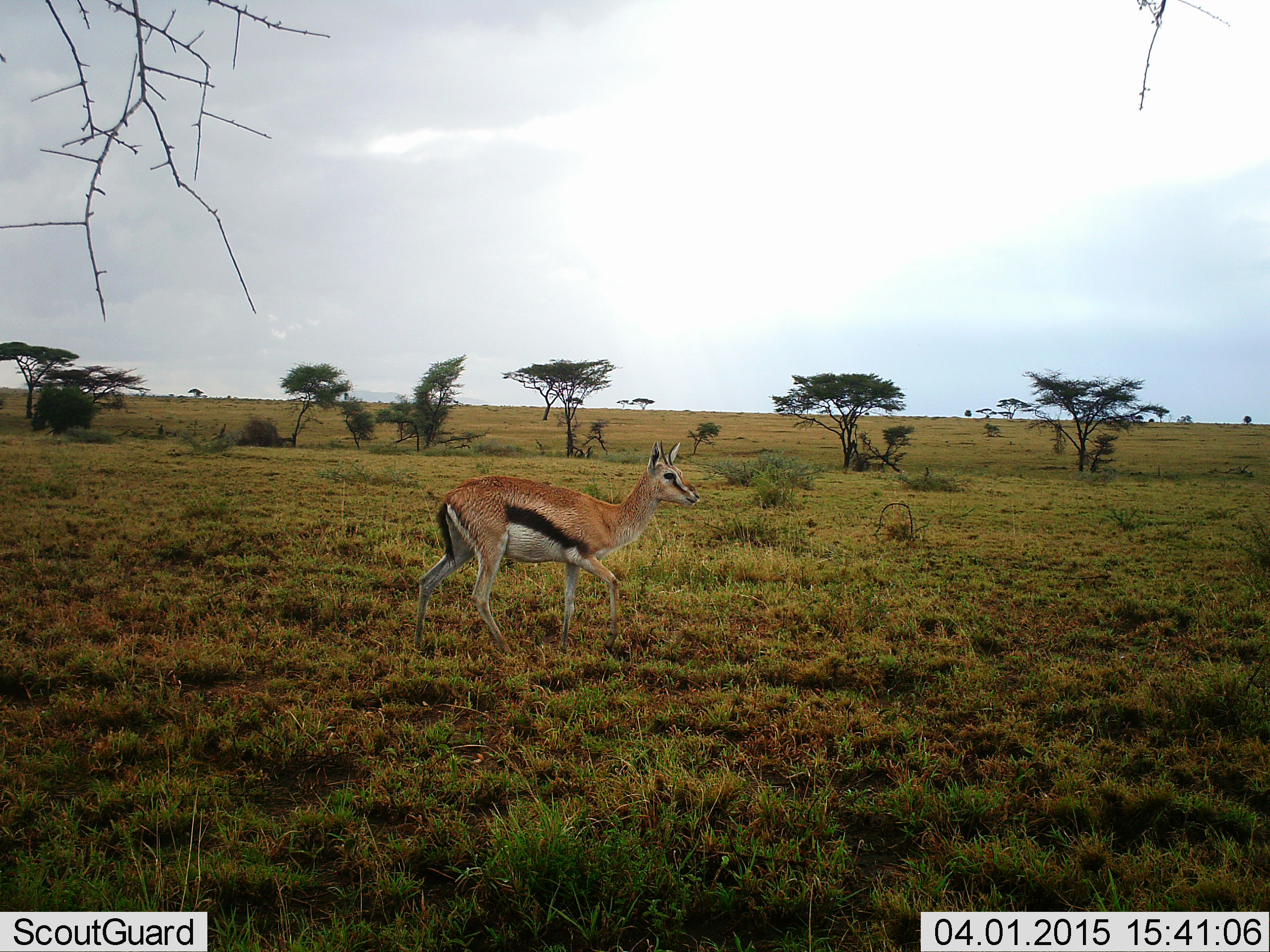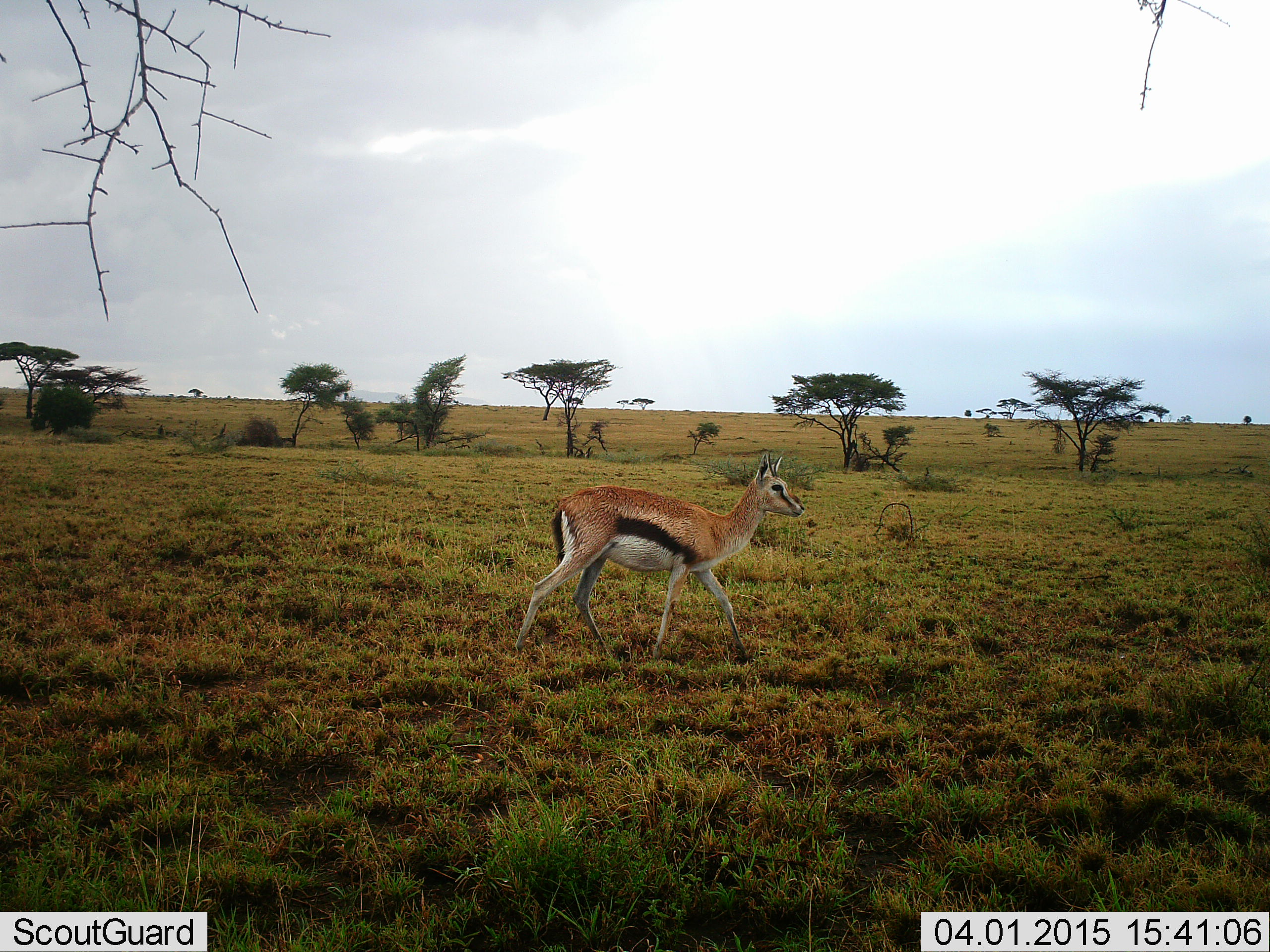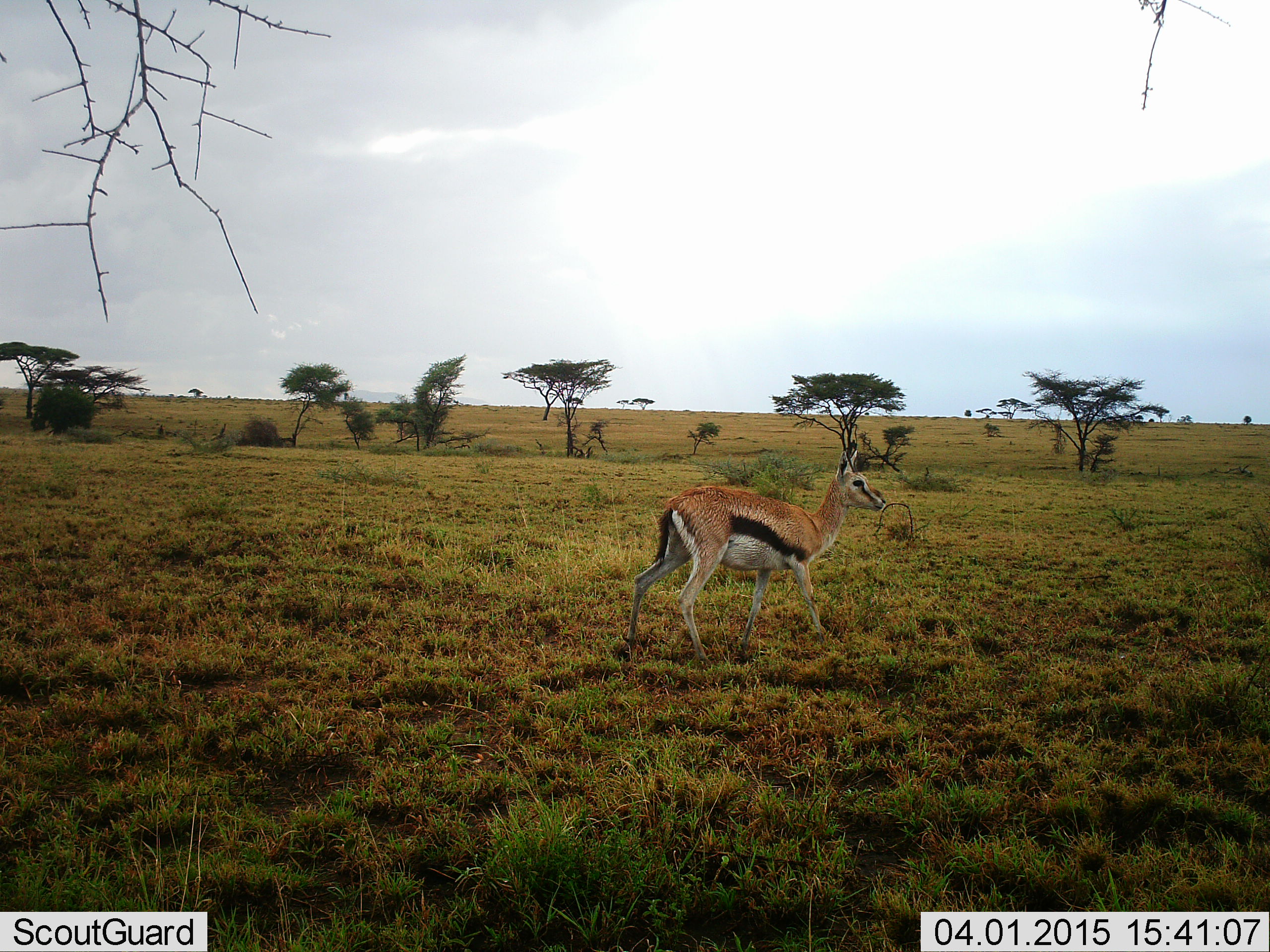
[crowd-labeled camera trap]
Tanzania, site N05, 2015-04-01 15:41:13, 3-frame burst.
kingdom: Animalia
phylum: Chordata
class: Mammalia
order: Artiodactyla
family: Bovidae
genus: Eudorcas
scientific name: Eudorcas thomsonii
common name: thomson's gazelle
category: gazellethomsons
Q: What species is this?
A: Gazellethomsons (thomson's gazelle) (Eudorcas thomsonii).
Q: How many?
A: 1.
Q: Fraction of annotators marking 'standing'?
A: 0%.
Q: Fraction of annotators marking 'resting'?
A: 0%.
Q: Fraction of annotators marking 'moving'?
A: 100%.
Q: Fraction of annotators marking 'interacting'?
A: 0%.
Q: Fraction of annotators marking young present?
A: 0%.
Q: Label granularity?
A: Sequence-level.